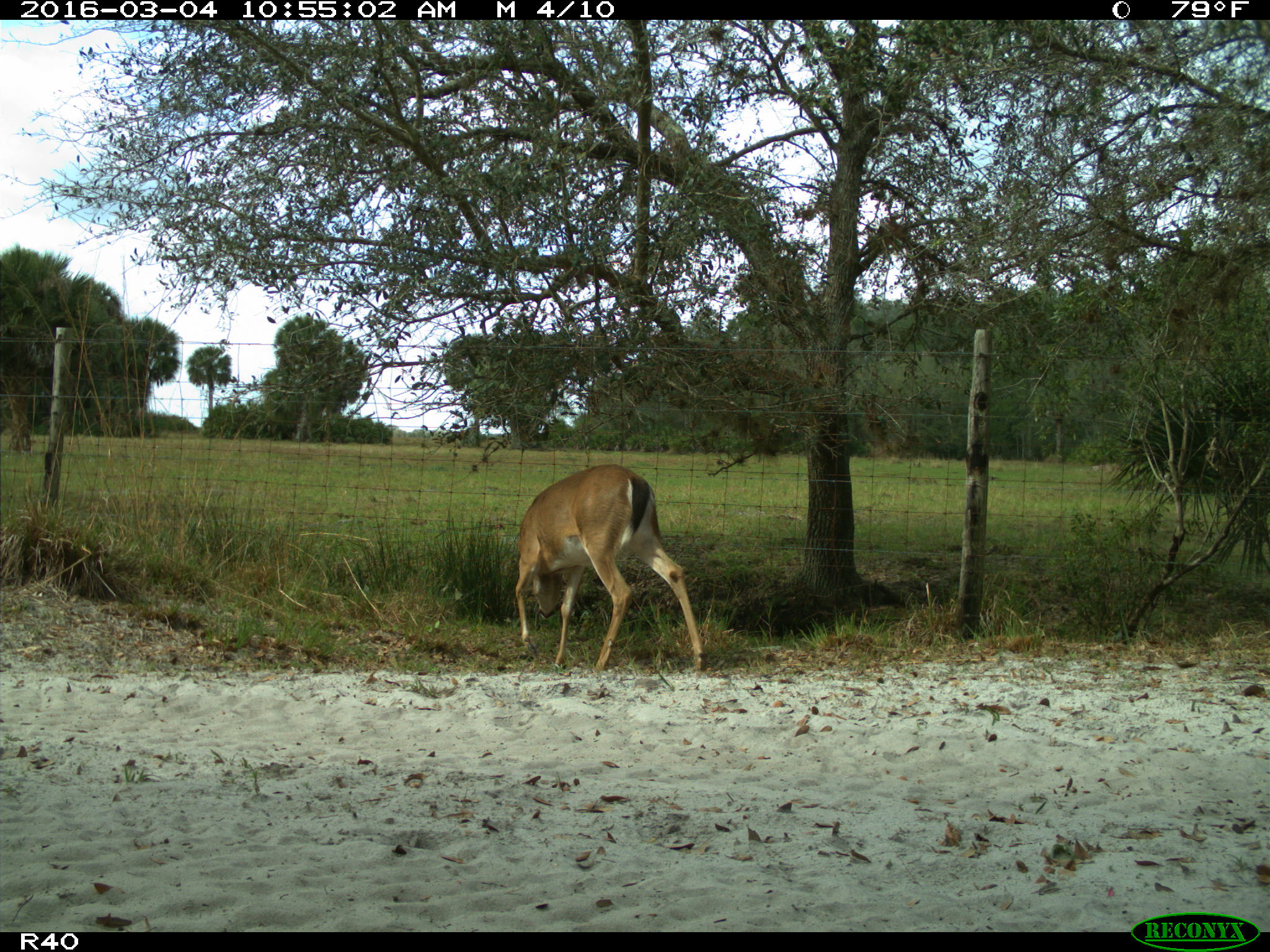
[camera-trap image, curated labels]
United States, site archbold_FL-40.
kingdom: Animalia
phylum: Chordata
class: Mammalia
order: Artiodactyla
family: Cervidae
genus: Odocoileus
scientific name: Odocoileus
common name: deer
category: unidentified deer